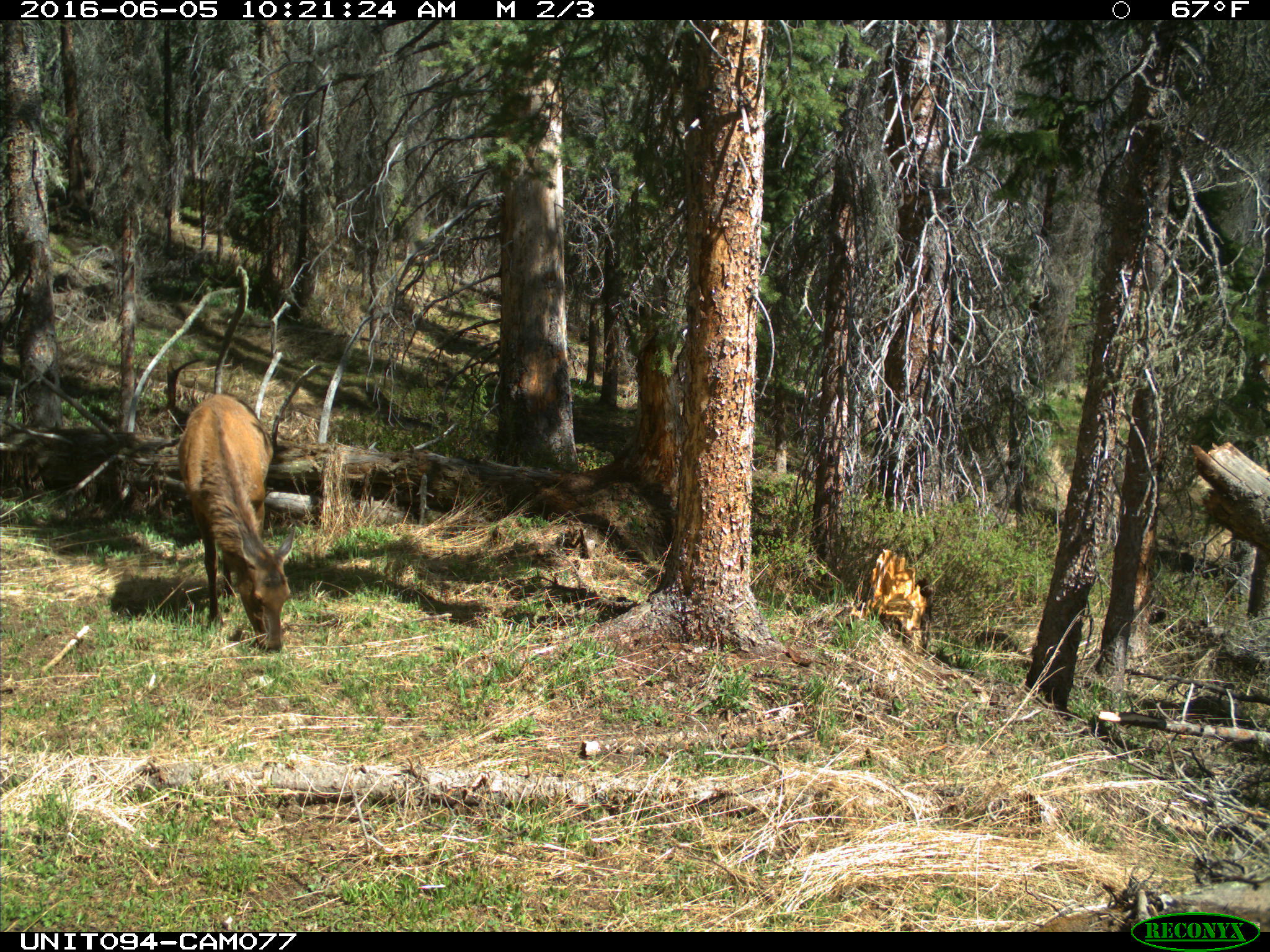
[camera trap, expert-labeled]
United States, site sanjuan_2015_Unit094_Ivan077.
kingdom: Animalia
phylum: Chordata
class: Mammalia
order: Artiodactyla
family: Cervidae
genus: Cervus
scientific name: Cervus elaphus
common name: red deer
Cervus elaphus (red deer).